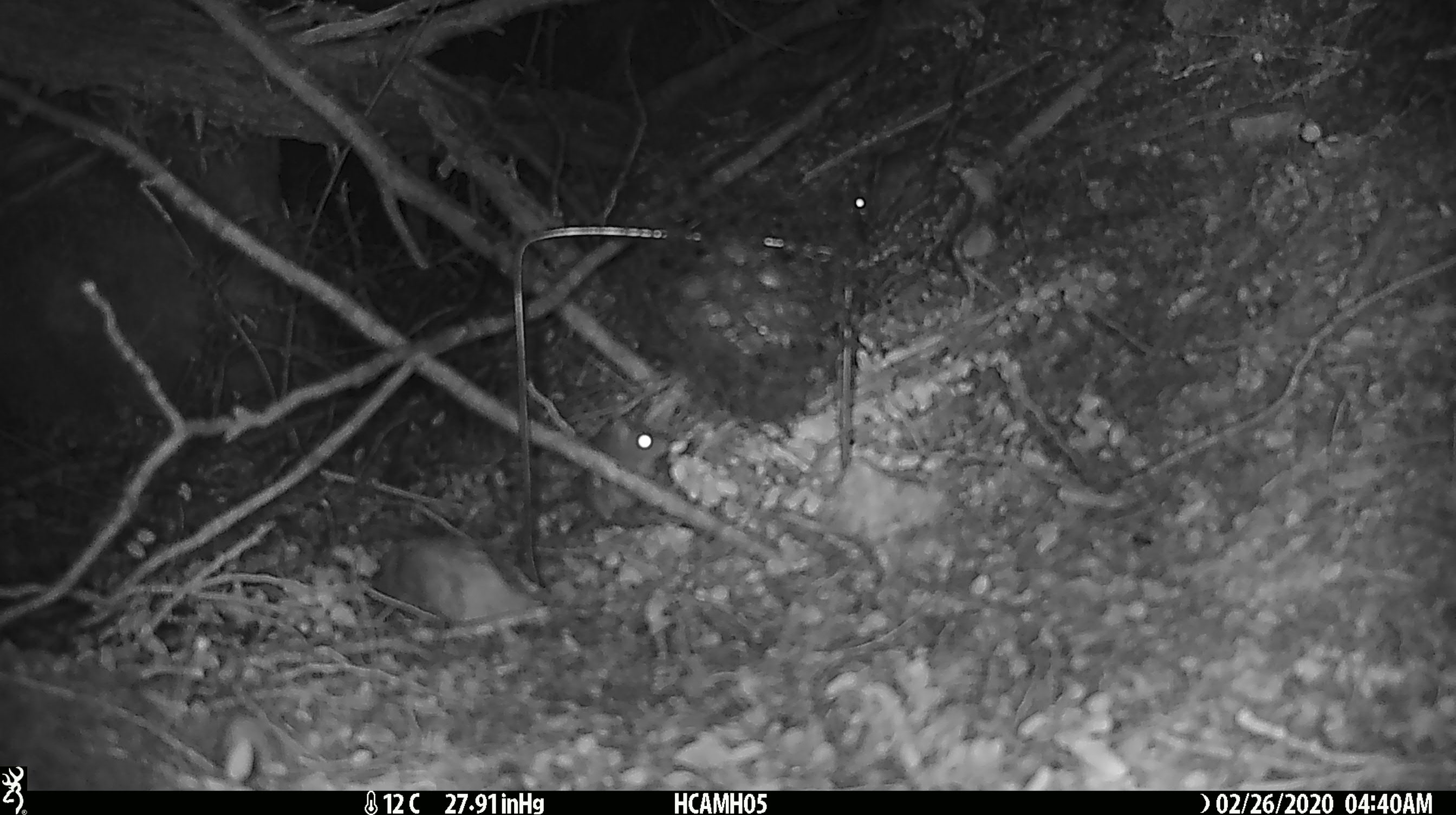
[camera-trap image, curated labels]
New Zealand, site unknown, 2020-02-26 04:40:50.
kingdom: Animalia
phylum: Chordata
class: Mammalia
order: Rodentia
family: Muridae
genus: Mus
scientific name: Mus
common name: mouse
Mouse (Mus).